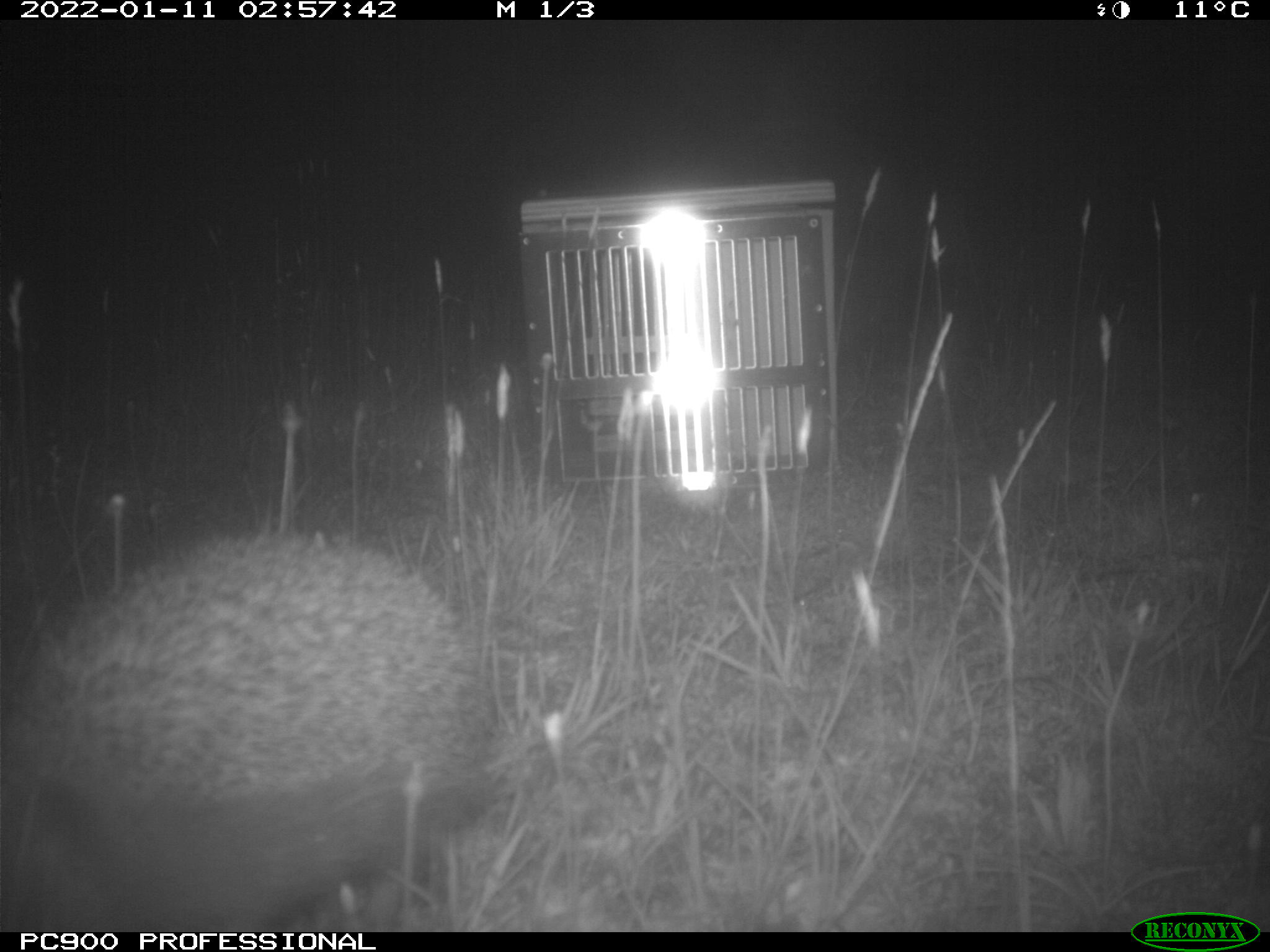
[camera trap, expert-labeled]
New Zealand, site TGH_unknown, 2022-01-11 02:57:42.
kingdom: Animalia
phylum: Chordata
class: Mammalia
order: Eulipotyphla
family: Erinaceidae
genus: Erinaceus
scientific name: Erinaceus europaeus europaeus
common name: european hedgehog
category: hedgehog